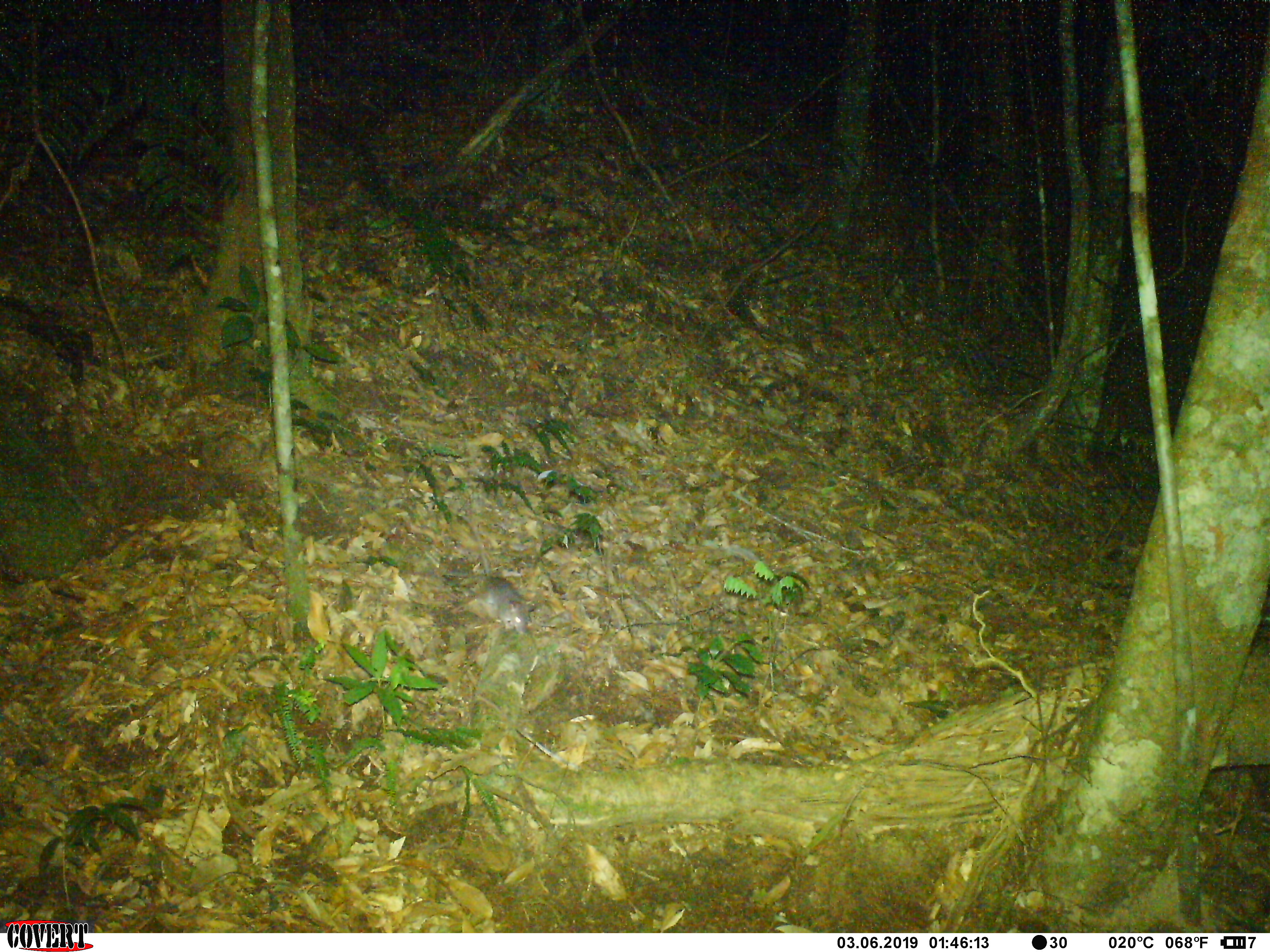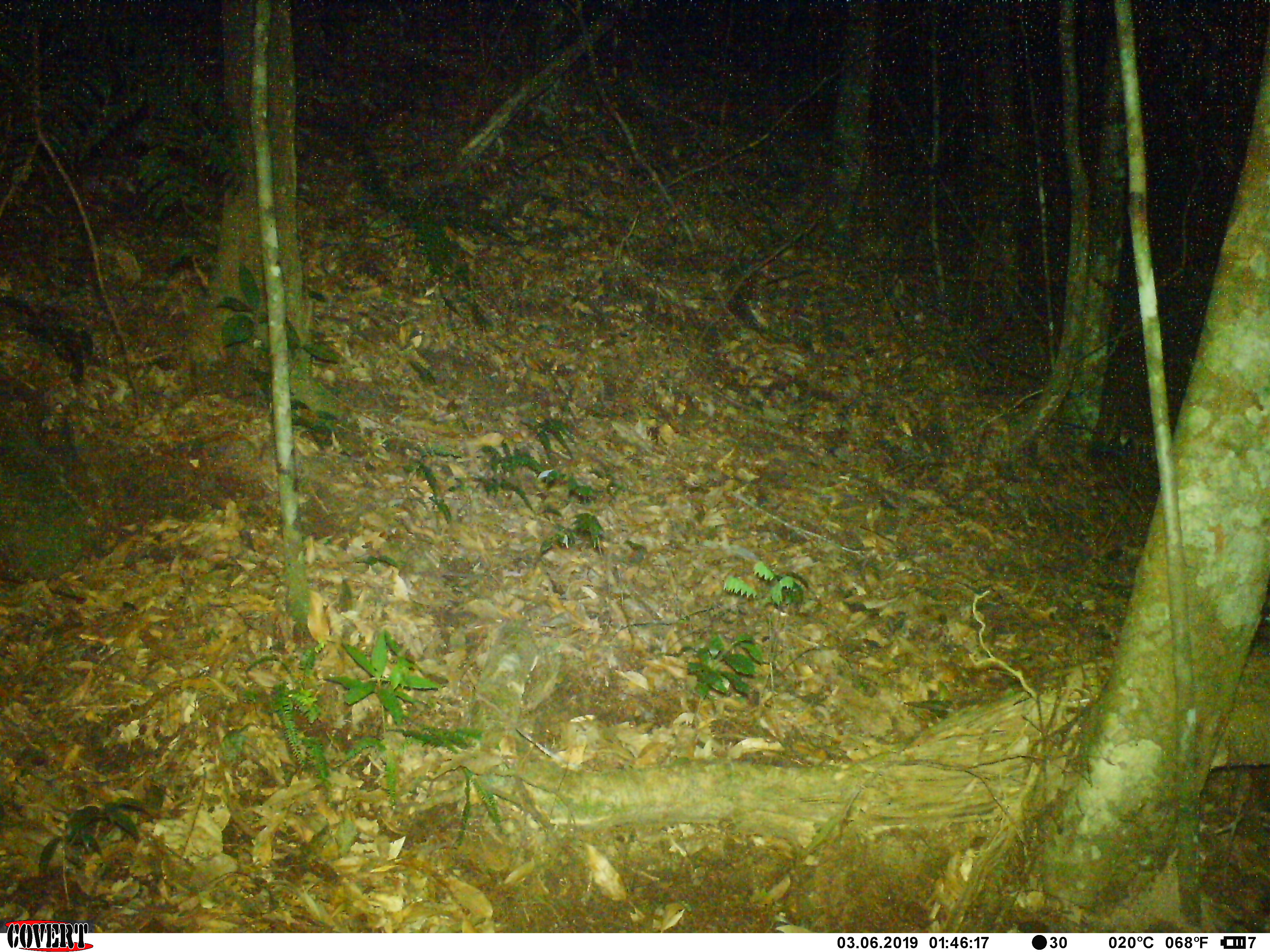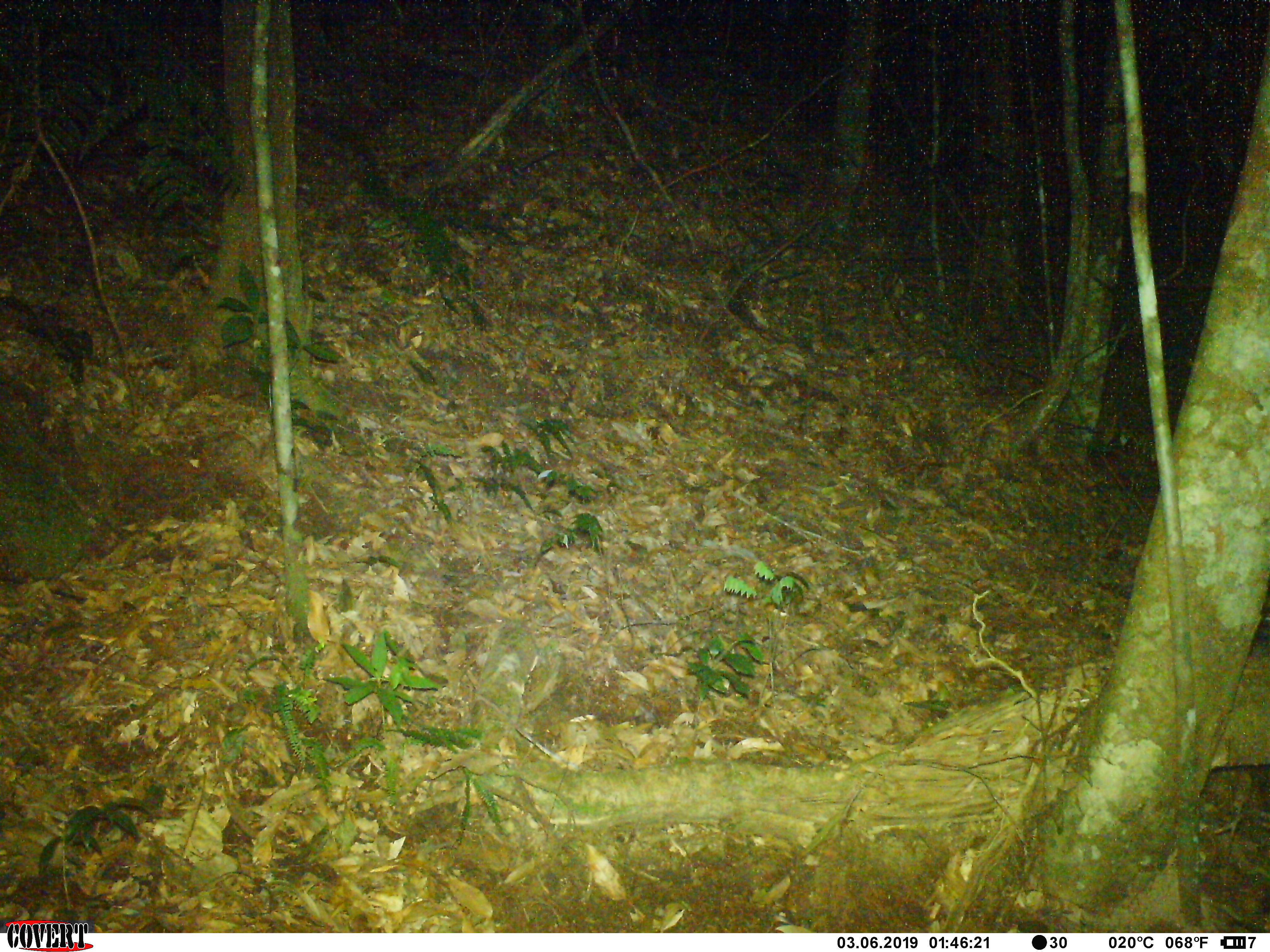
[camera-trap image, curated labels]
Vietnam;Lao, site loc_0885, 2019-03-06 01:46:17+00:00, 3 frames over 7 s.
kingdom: Animalia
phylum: Chordata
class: Mammalia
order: Rodentia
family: Muridae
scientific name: Muridae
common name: old-world mice and rats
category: unidentified murid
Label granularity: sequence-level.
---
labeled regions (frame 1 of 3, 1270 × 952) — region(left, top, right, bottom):
unidentified murid: region(445, 505, 538, 637)